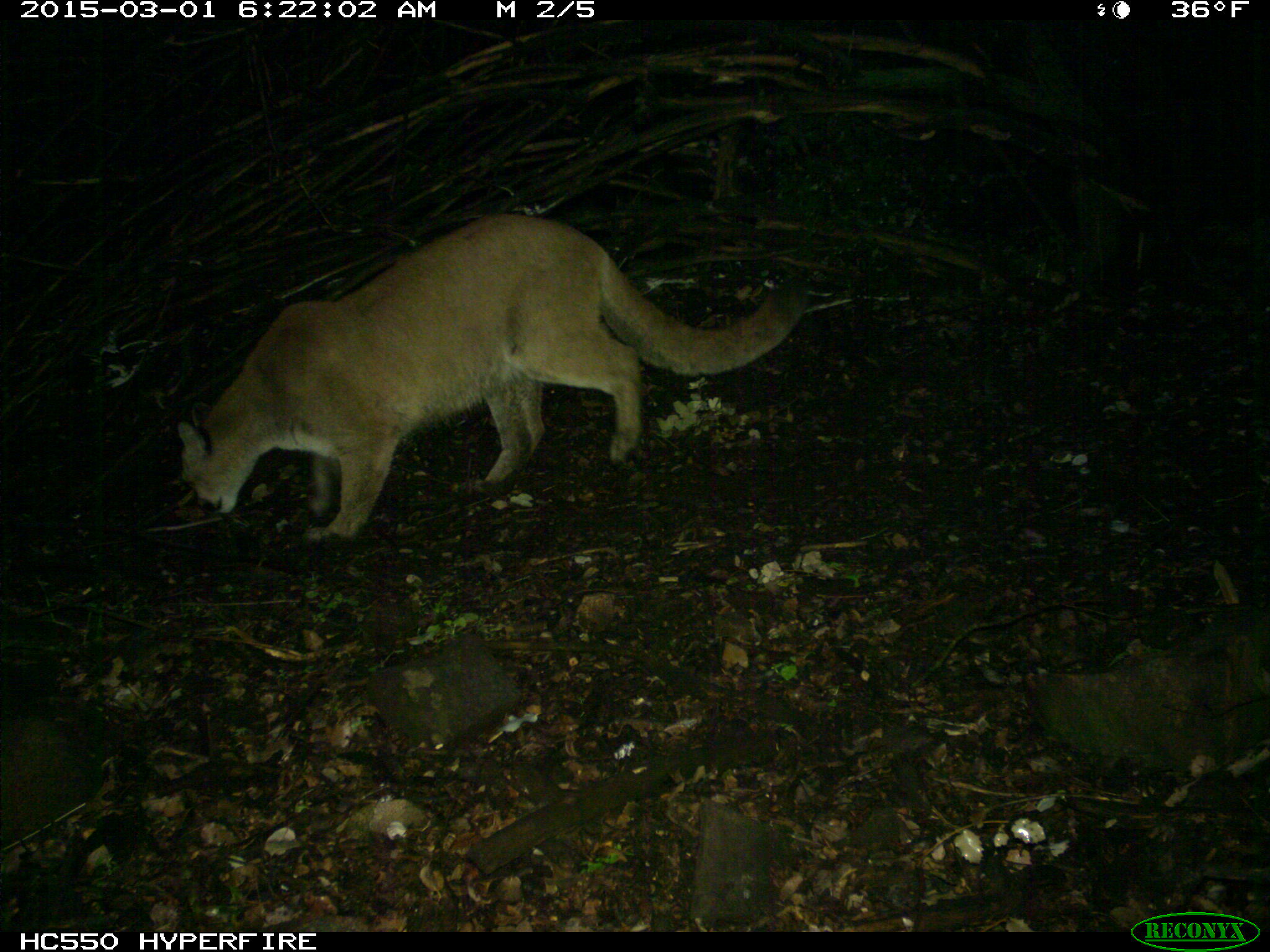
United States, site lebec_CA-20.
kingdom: Animalia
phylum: Chordata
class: Mammalia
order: Carnivora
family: Felidae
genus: Puma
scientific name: Puma concolor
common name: mountain lion